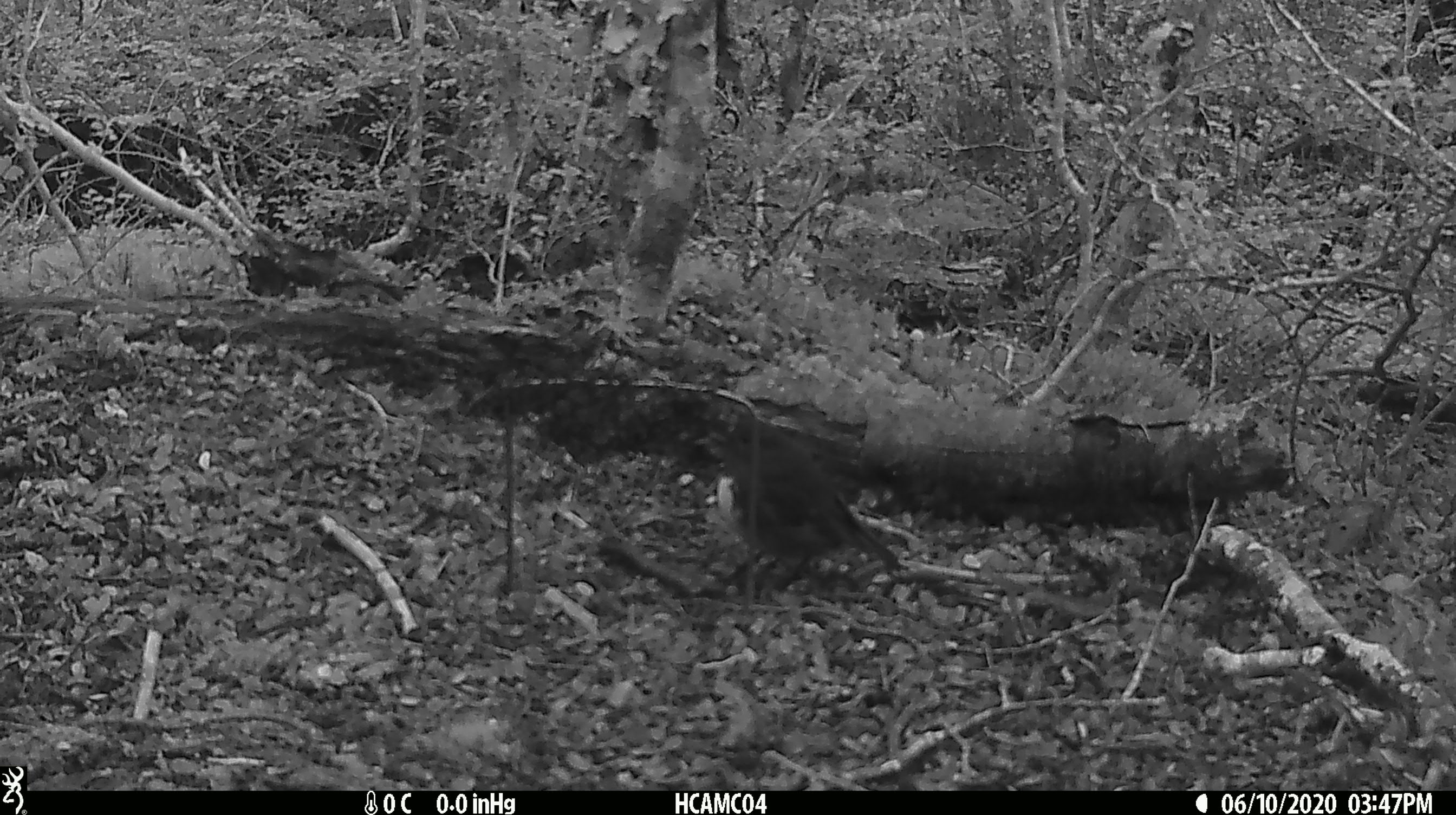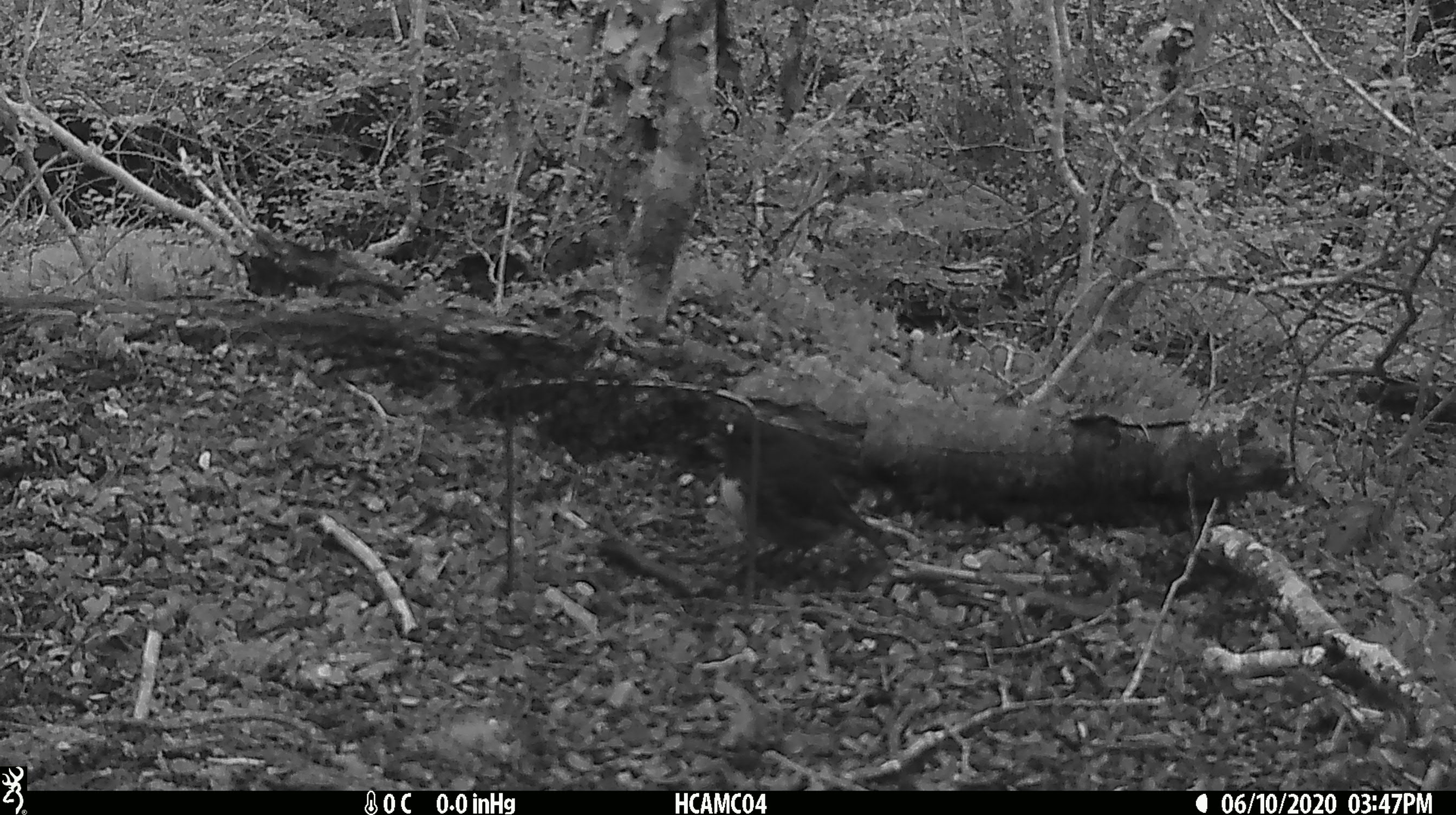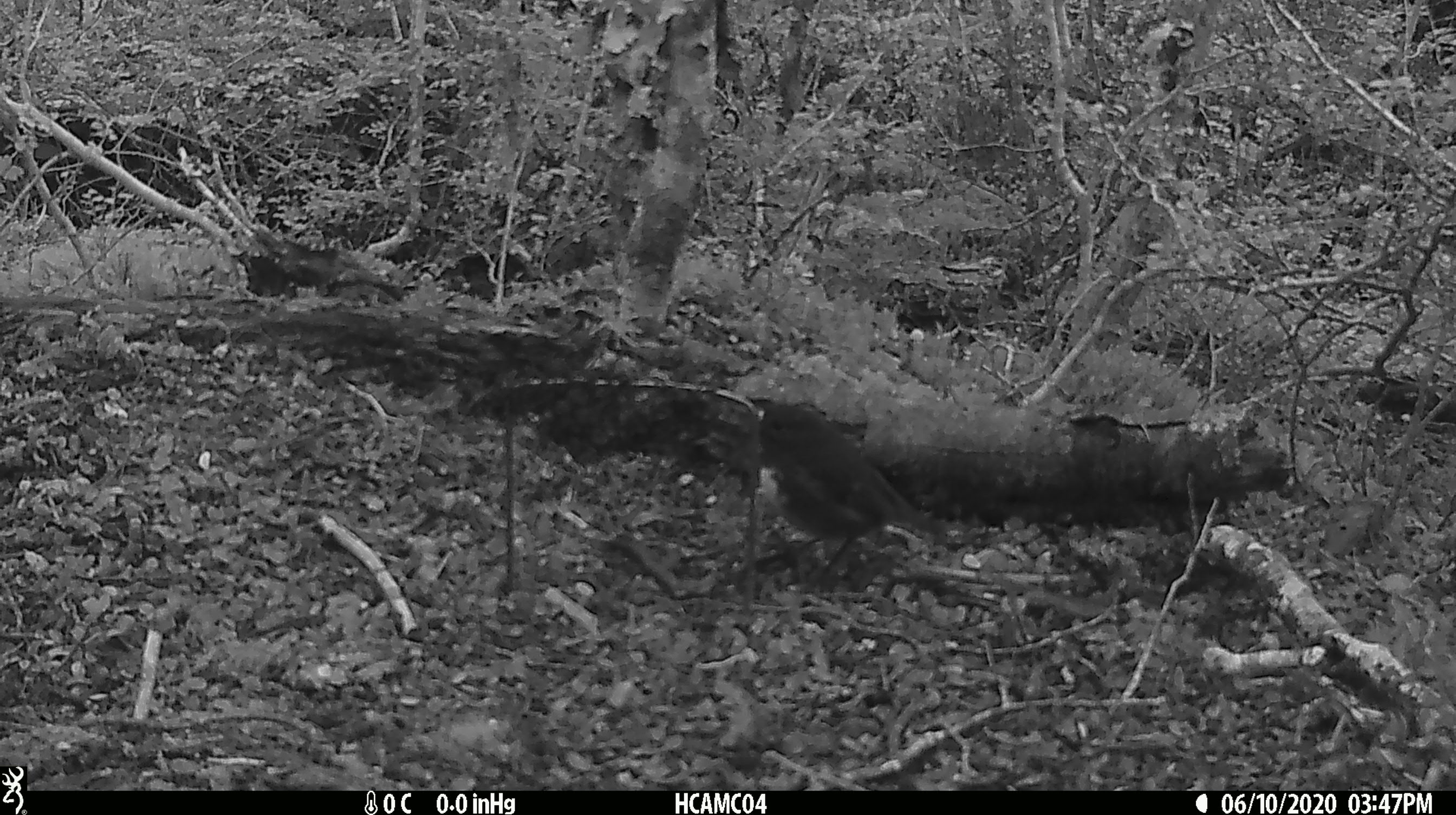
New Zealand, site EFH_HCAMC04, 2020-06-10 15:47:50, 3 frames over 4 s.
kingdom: Animalia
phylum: Chordata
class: Aves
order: Passeriformes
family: Petroicidae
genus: Petroica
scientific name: Petroica australis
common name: new zealand robin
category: robin